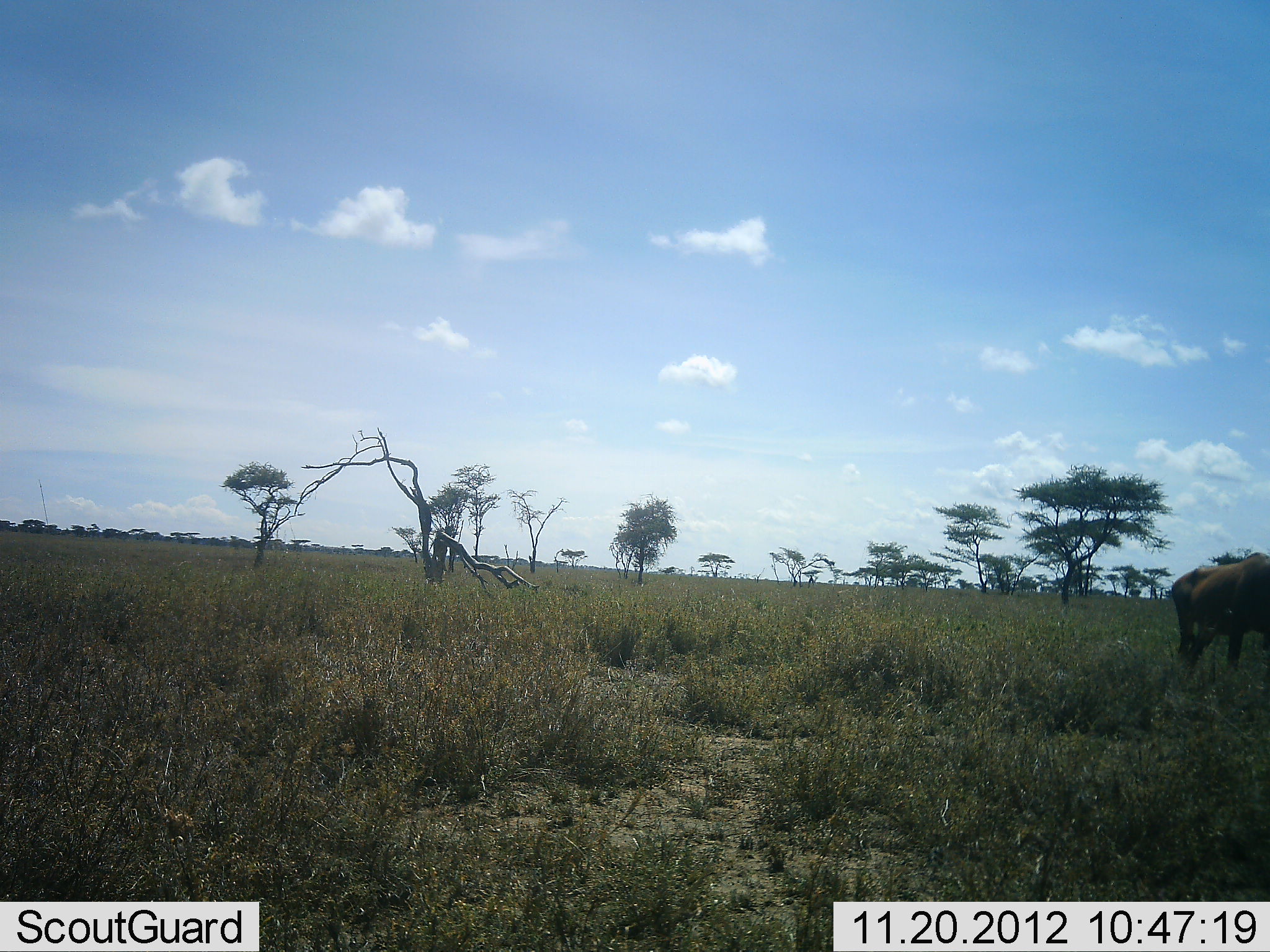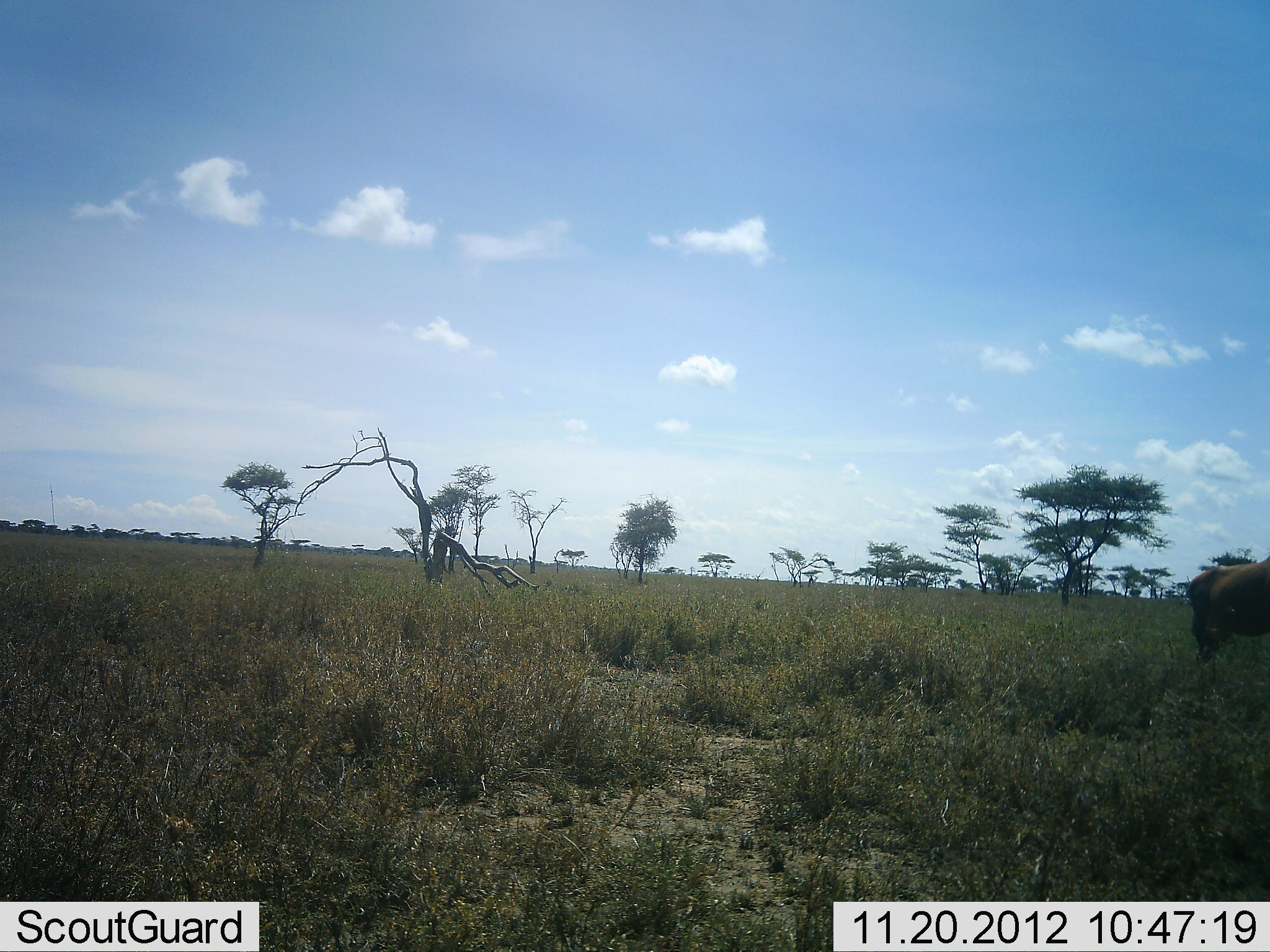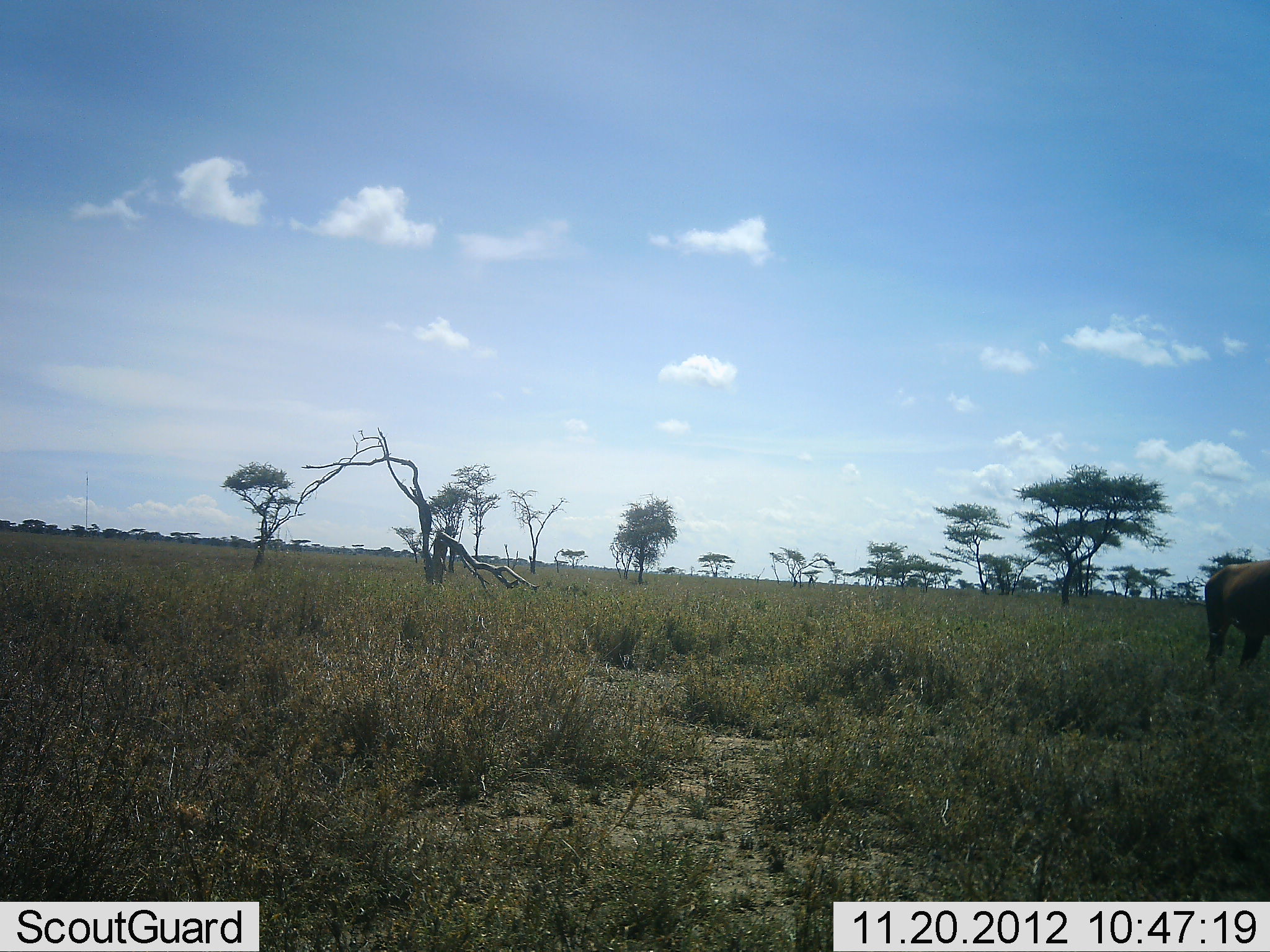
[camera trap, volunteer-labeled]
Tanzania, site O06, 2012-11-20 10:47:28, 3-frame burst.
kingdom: Animalia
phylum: Chordata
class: Mammalia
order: Artiodactyla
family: Bovidae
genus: Connochaetes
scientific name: Connochaetes taurinus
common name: blue wildebeest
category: wildebeest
Wildebeest (blue wildebeest) (Connochaetes taurinus), count 1. Behavior (volunteer vote fractions): standing 0%, resting 0%, moving 100%, interacting 0%. Young present (vote fraction): 0%. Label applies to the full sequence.